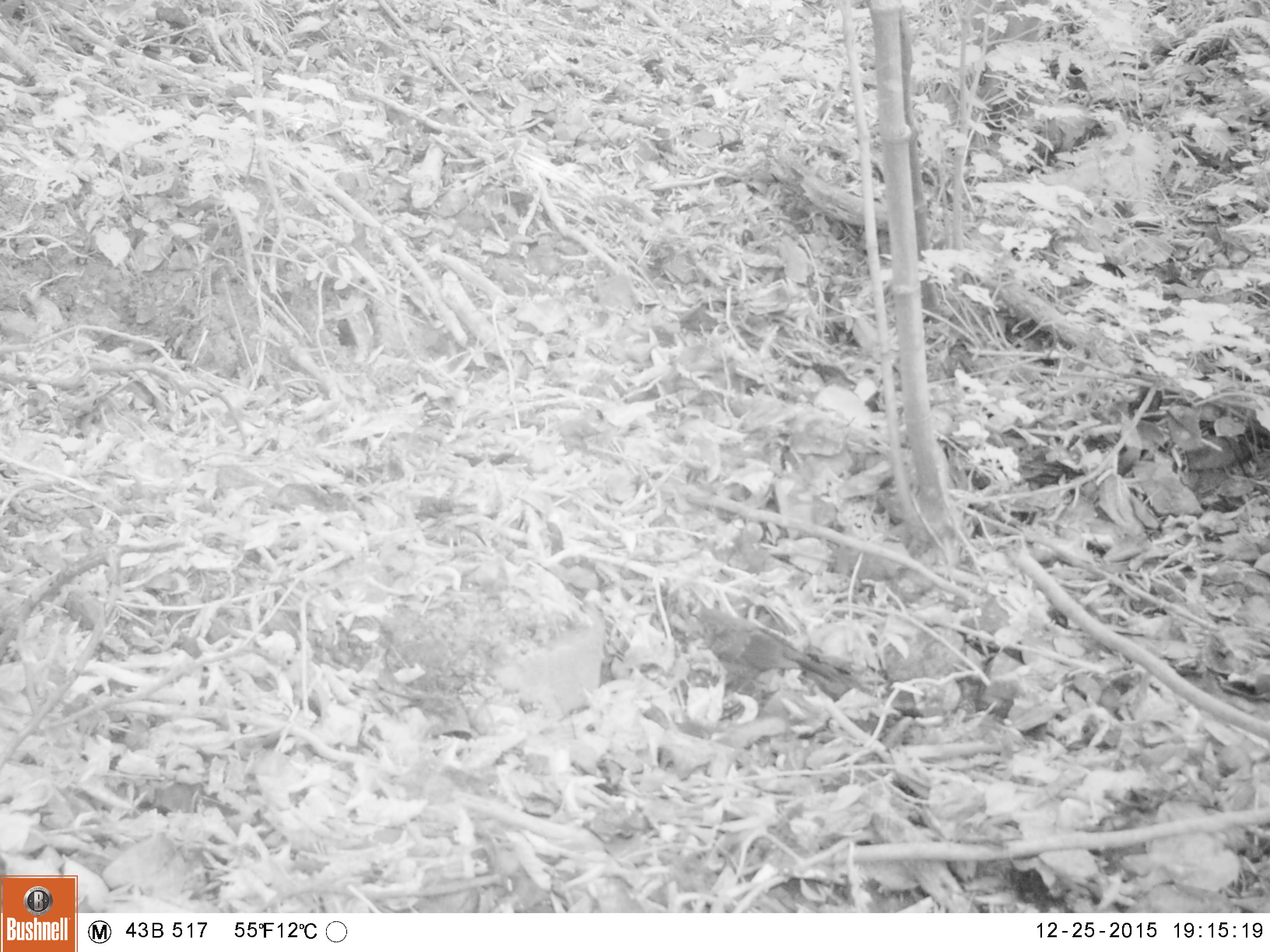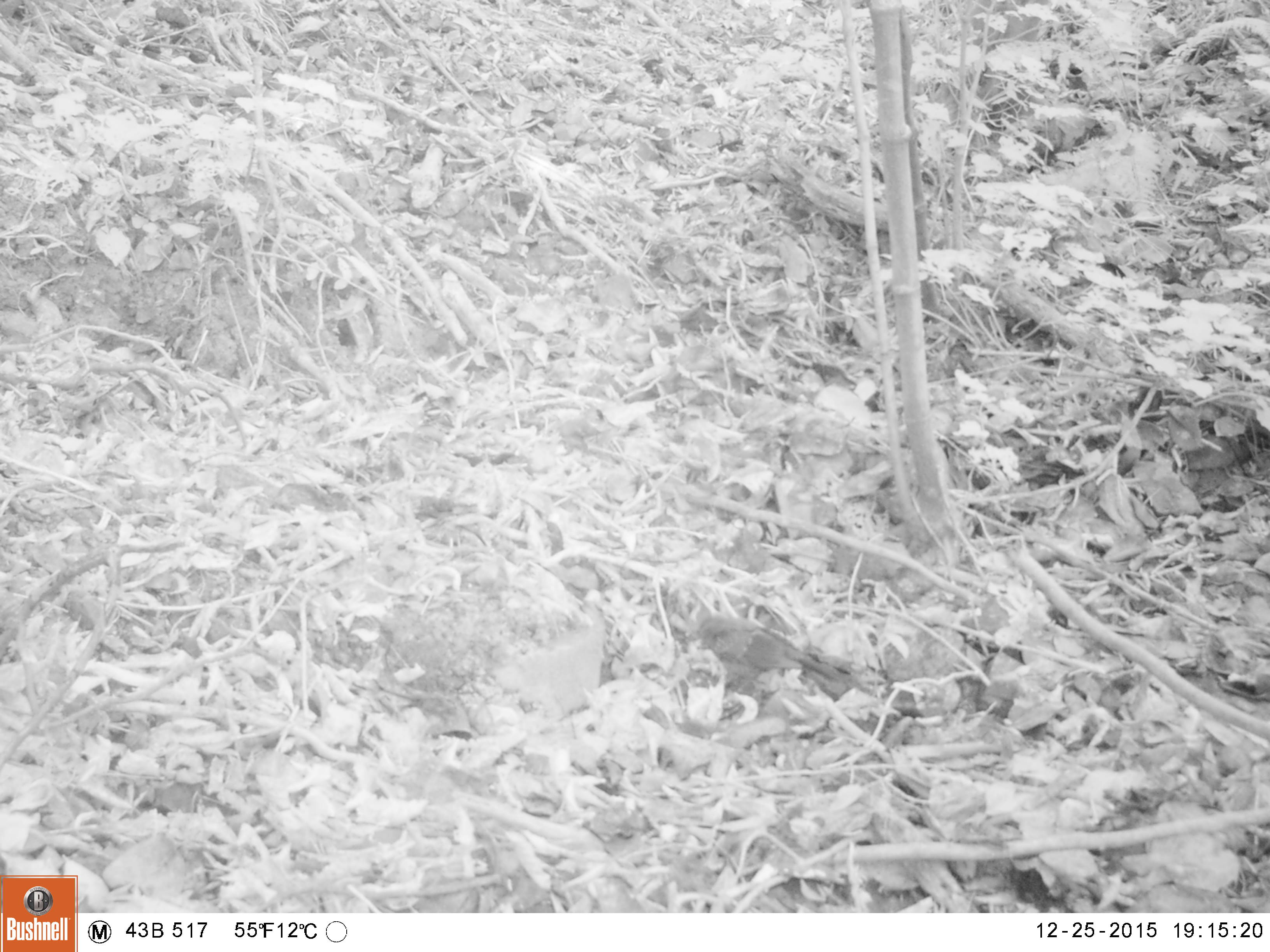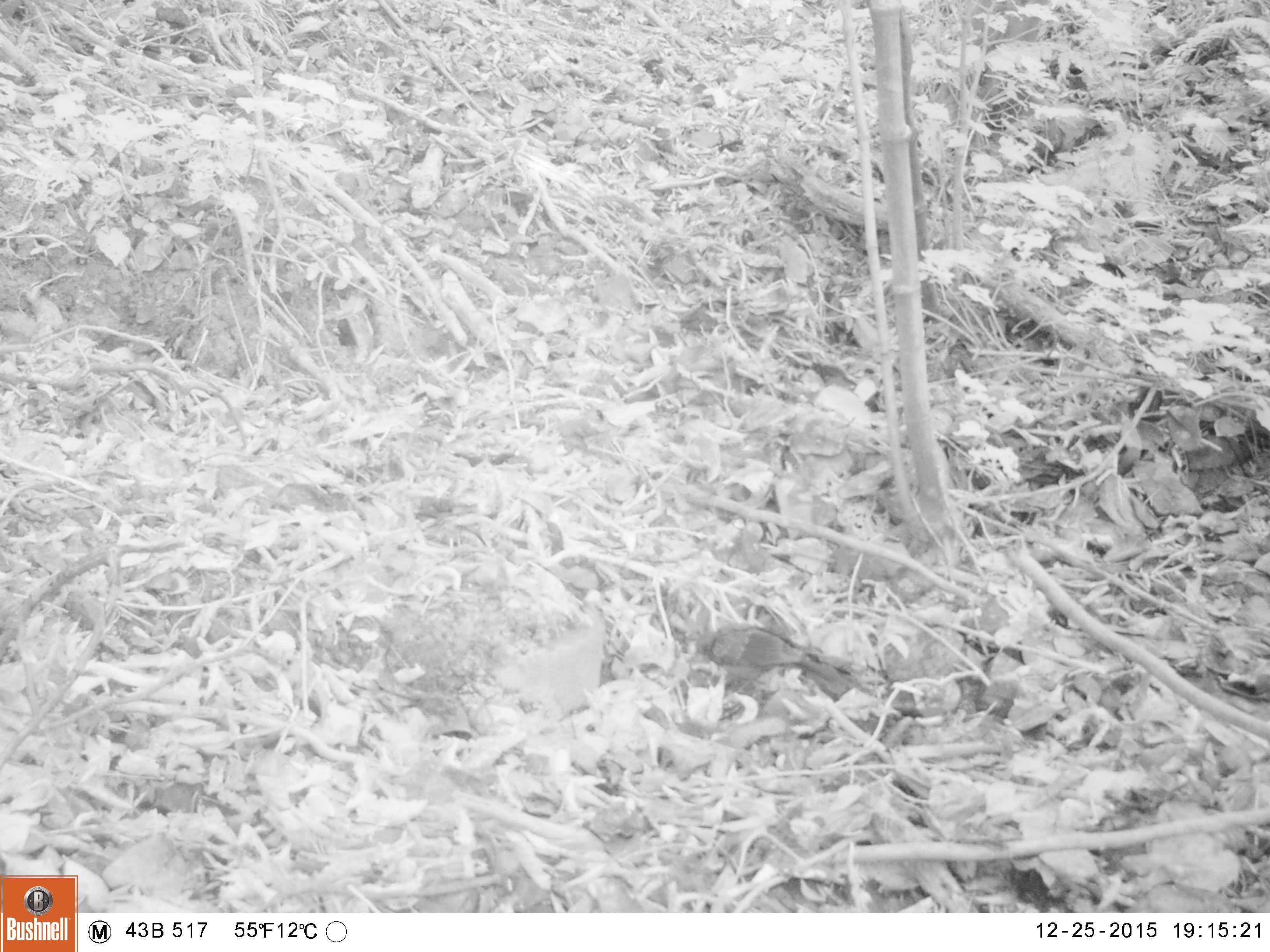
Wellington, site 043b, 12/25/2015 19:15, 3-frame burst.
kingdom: Animalia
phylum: Chordata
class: Aves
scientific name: Aves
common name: bird